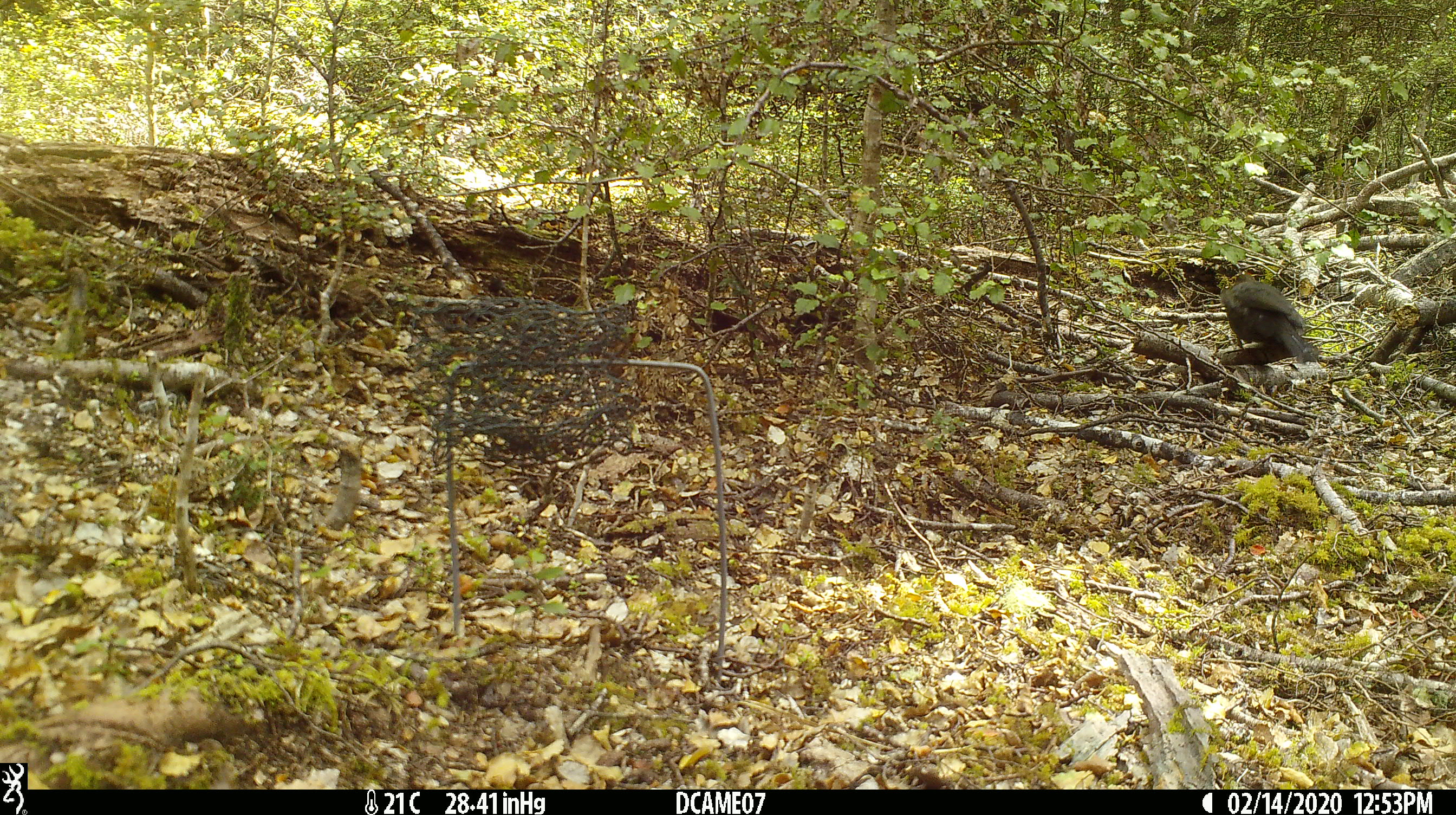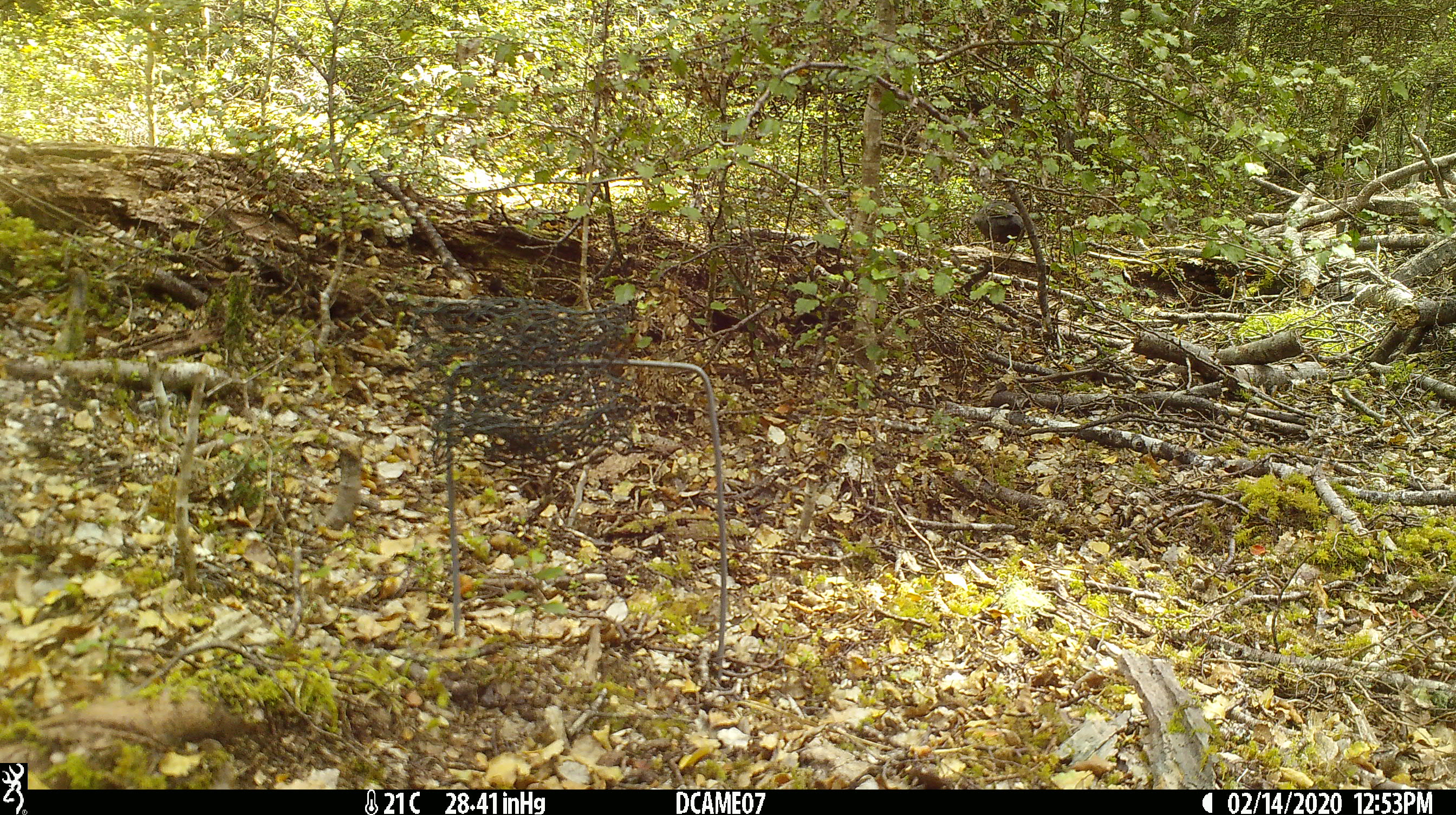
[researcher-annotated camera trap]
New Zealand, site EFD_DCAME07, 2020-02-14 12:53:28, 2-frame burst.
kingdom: Animalia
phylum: Chordata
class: Aves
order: Passeriformes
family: Turdidae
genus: Turdus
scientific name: Turdus merula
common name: eurasian blackbird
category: blackbird